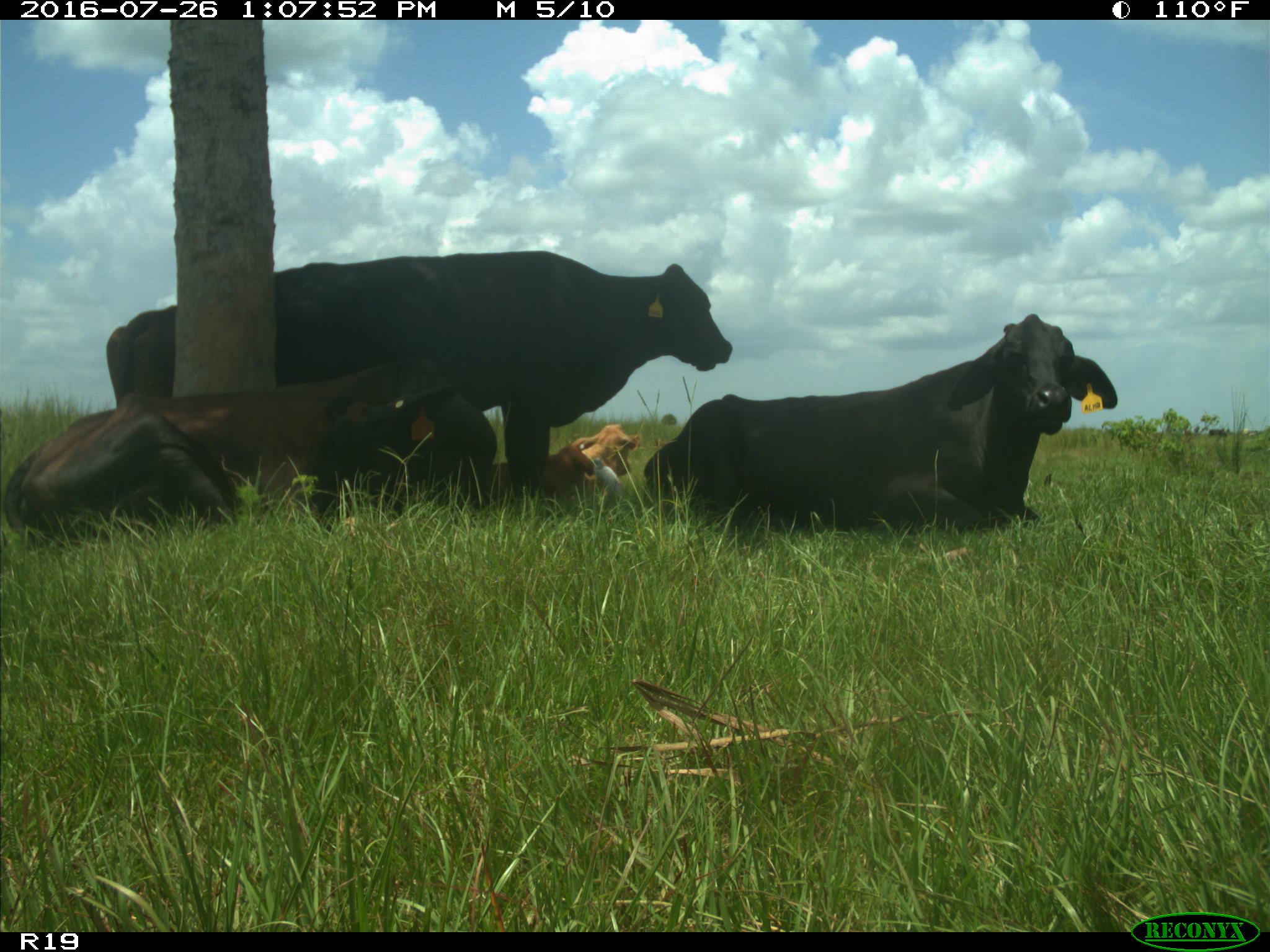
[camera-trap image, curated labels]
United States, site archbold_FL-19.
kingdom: Animalia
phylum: Chordata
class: Mammalia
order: Artiodactyla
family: Bovidae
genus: Bos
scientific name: Bos taurus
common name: domestic cow